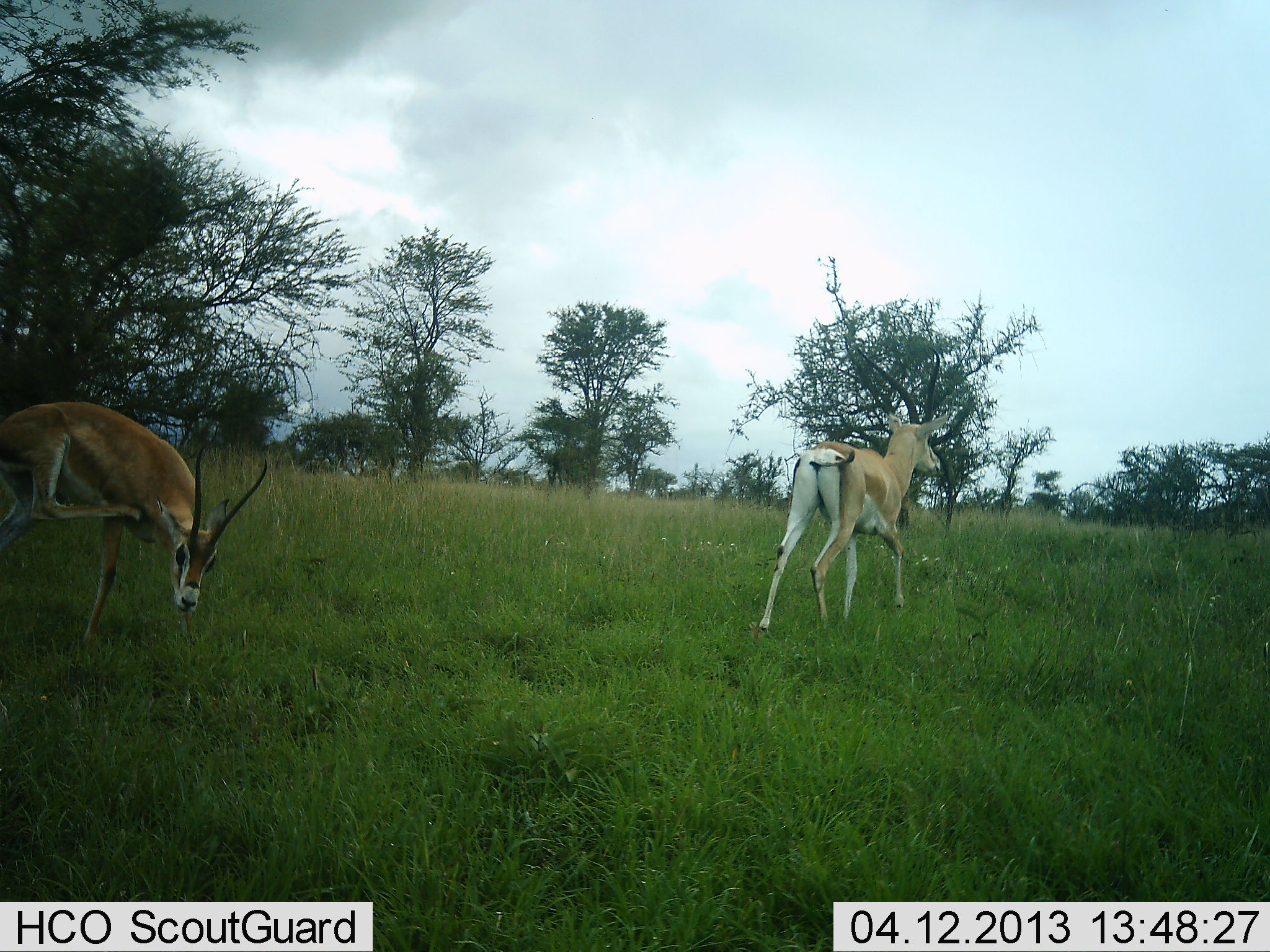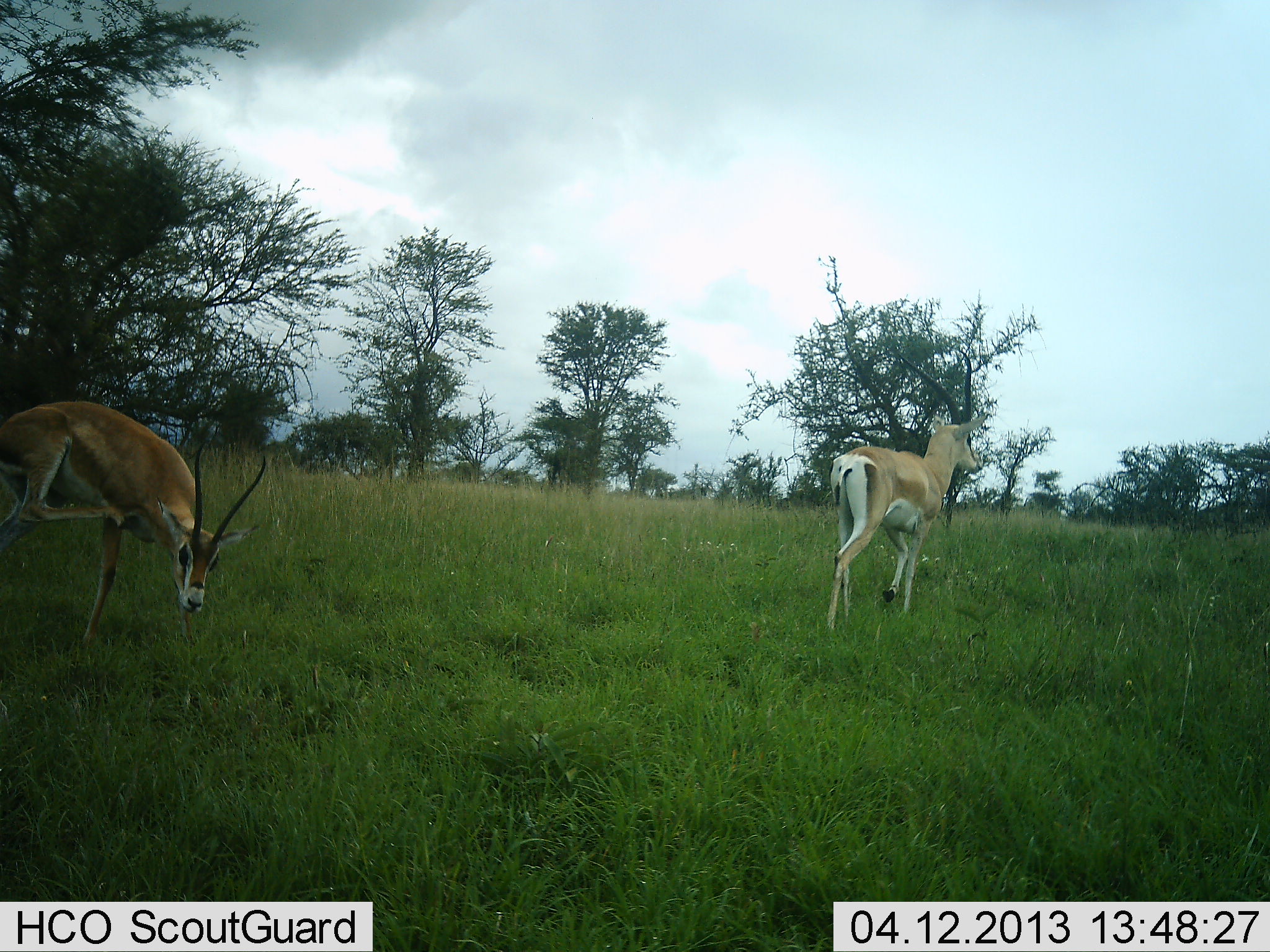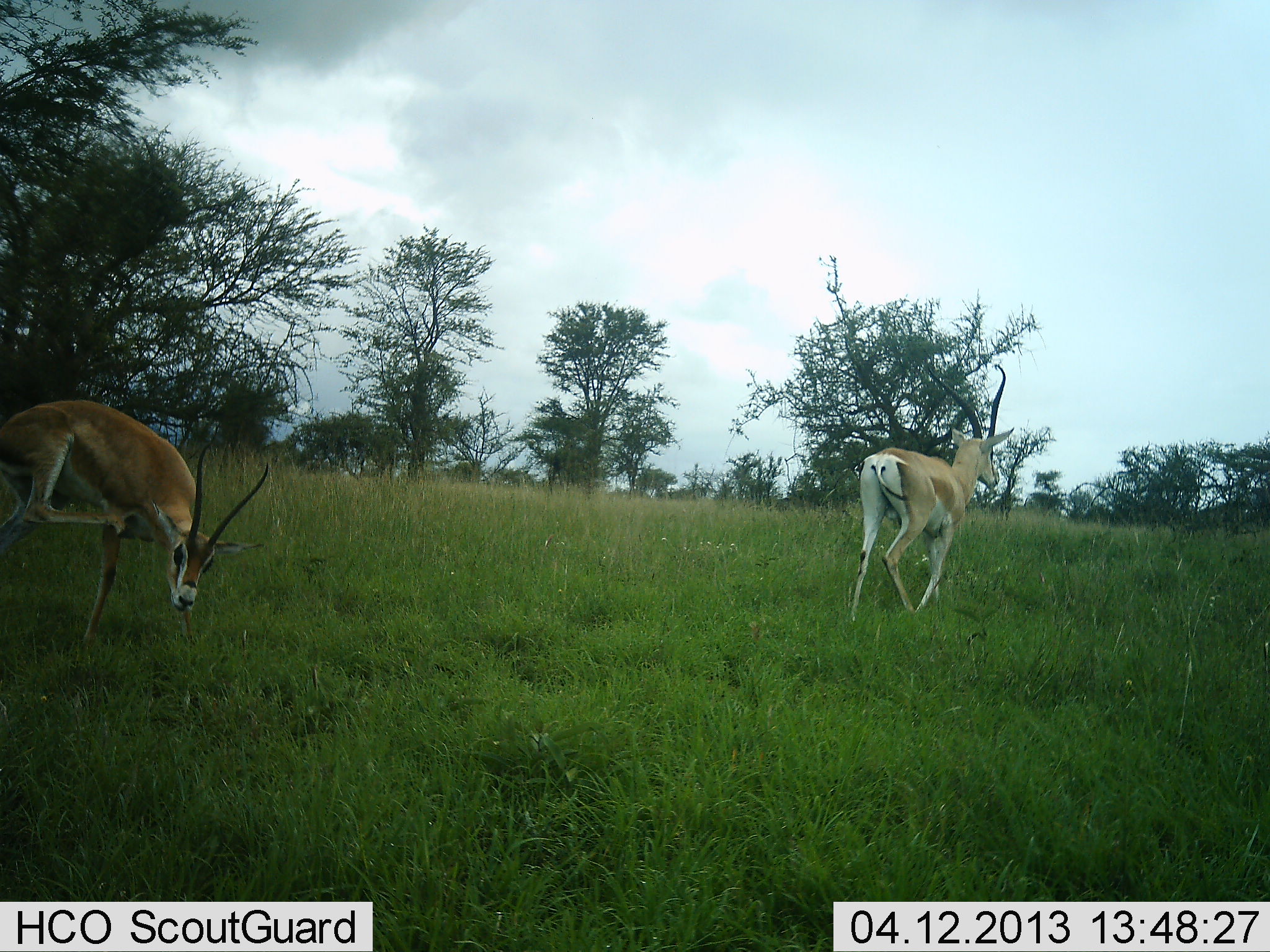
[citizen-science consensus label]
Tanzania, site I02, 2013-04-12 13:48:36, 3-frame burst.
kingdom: Animalia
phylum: Chordata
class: Mammalia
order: Artiodactyla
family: Bovidae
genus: Nanger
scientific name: Nanger granti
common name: grant's gazelle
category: gazellegrants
Gazellegrants (grant's gazelle) (Nanger granti), count 2. Behavior (volunteer vote fractions): standing 45%, resting 0%, moving 91%, interacting 9%. Young present (vote fraction): 0%. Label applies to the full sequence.